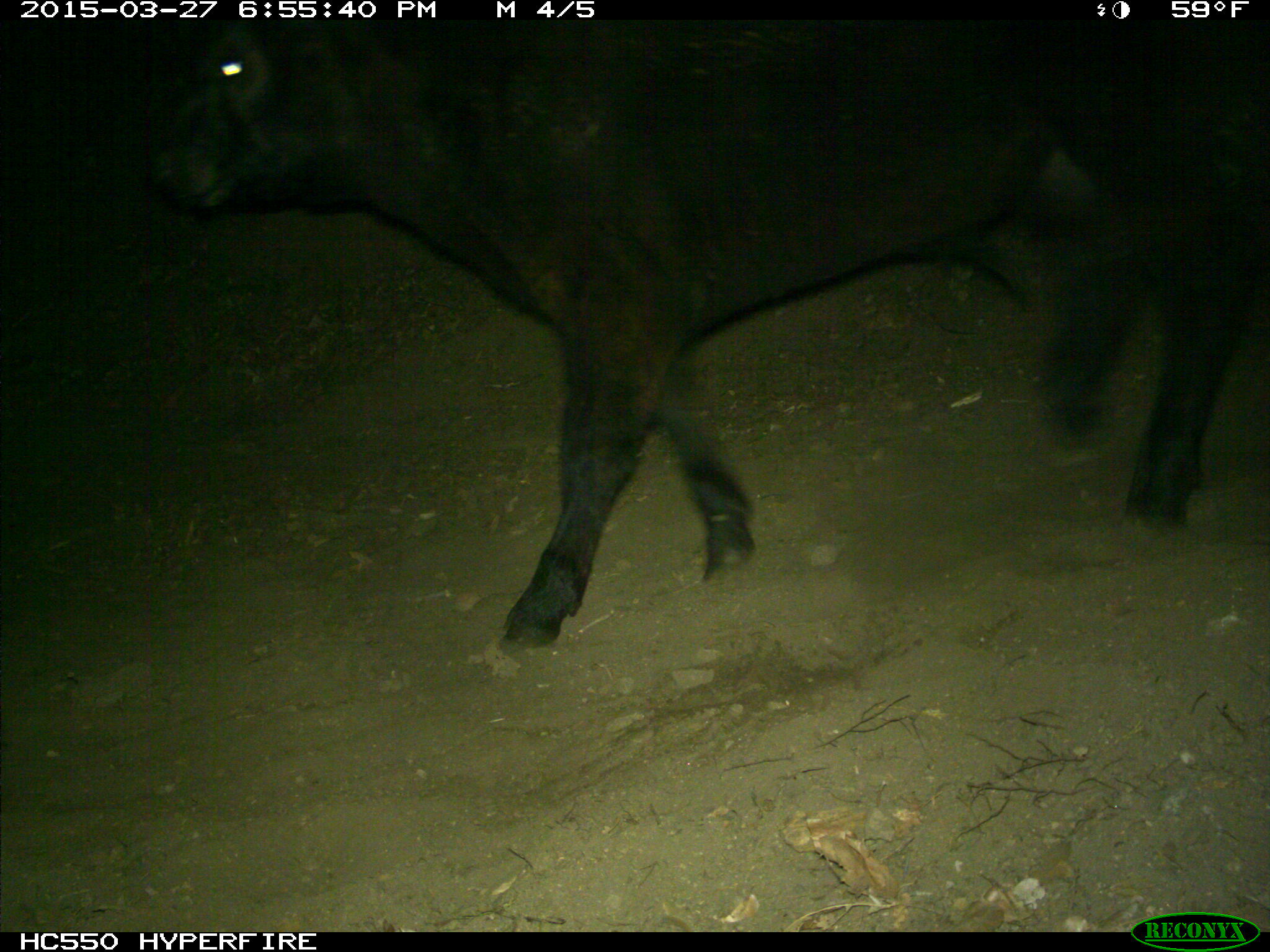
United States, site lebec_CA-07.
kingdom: Animalia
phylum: Chordata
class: Mammalia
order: Artiodactyla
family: Bovidae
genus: Bos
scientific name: Bos taurus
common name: domestic cow